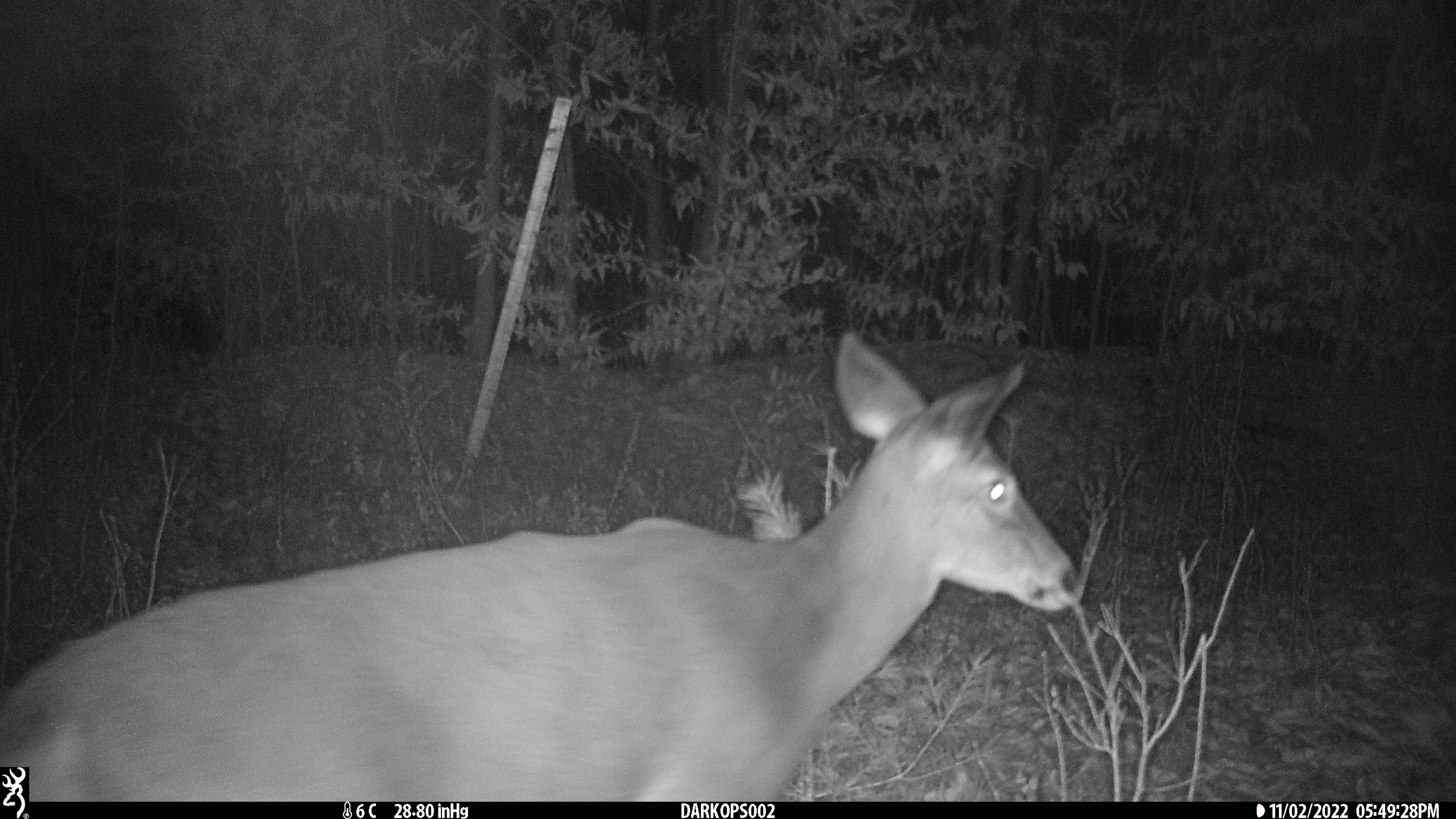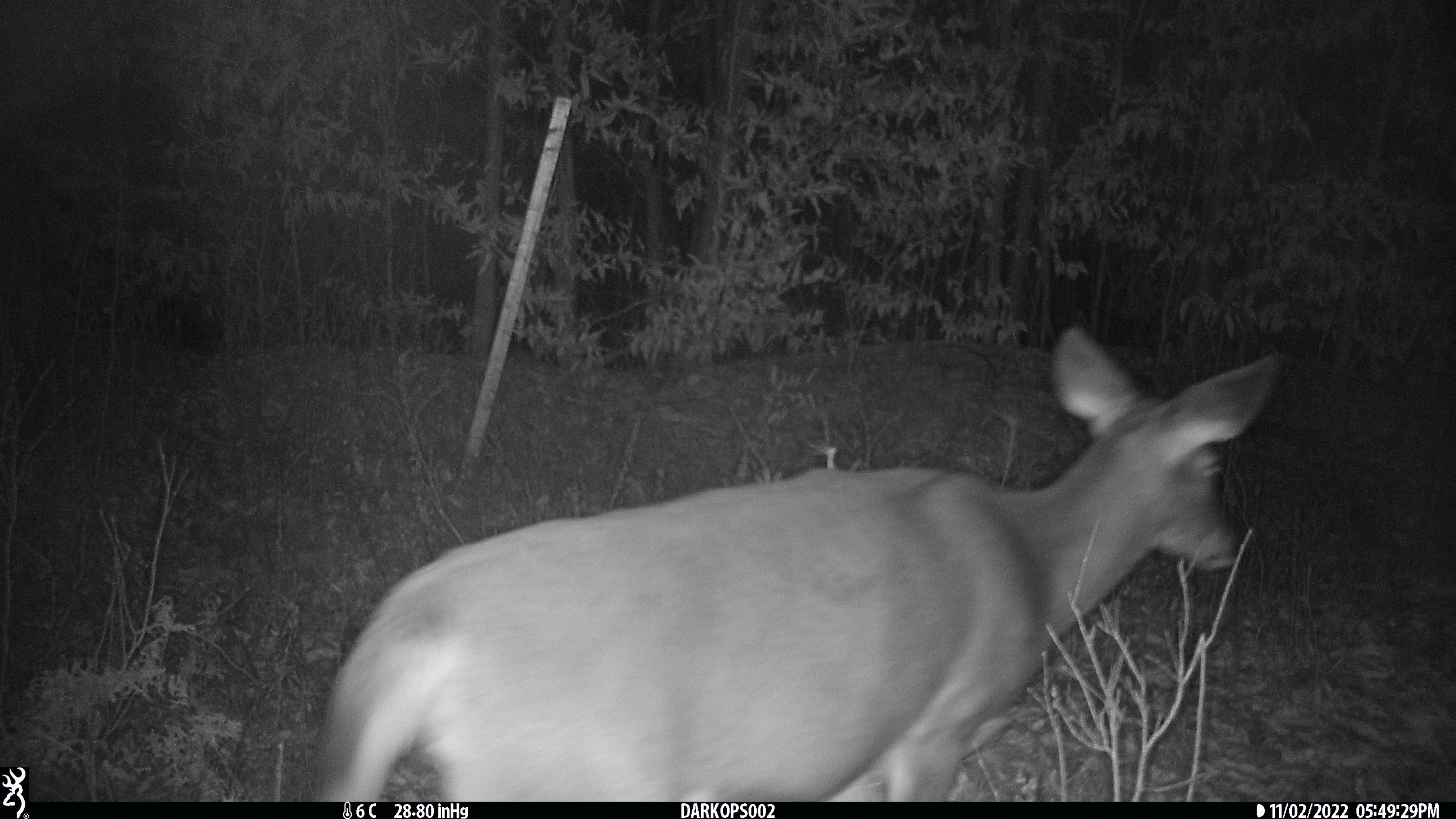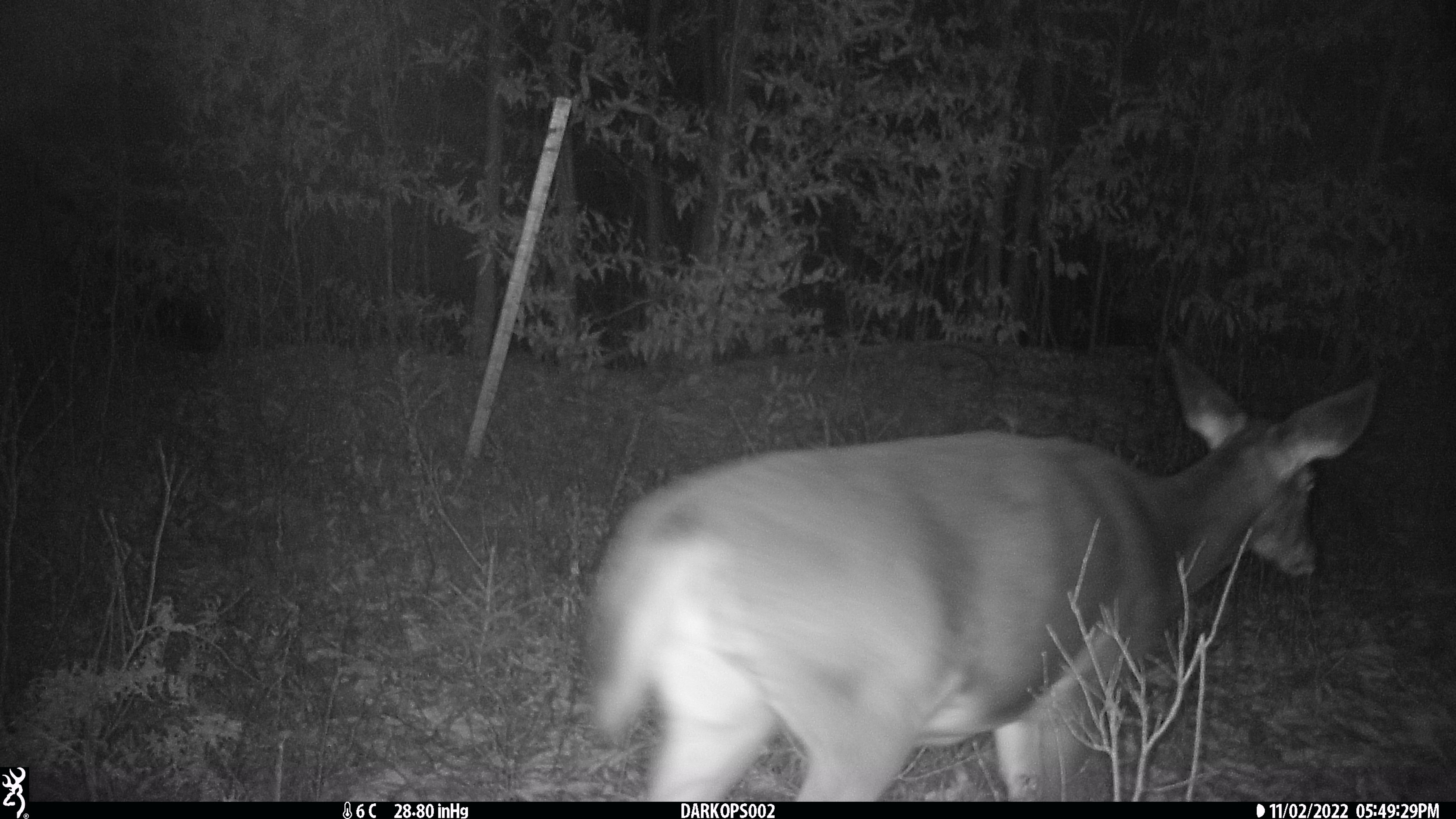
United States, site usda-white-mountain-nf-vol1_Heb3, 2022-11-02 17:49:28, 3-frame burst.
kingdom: Animalia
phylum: Chordata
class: Mammalia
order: Artiodactyla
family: Cervidae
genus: Odocoileus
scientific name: Odocoileus virginianus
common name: white-tailed deer